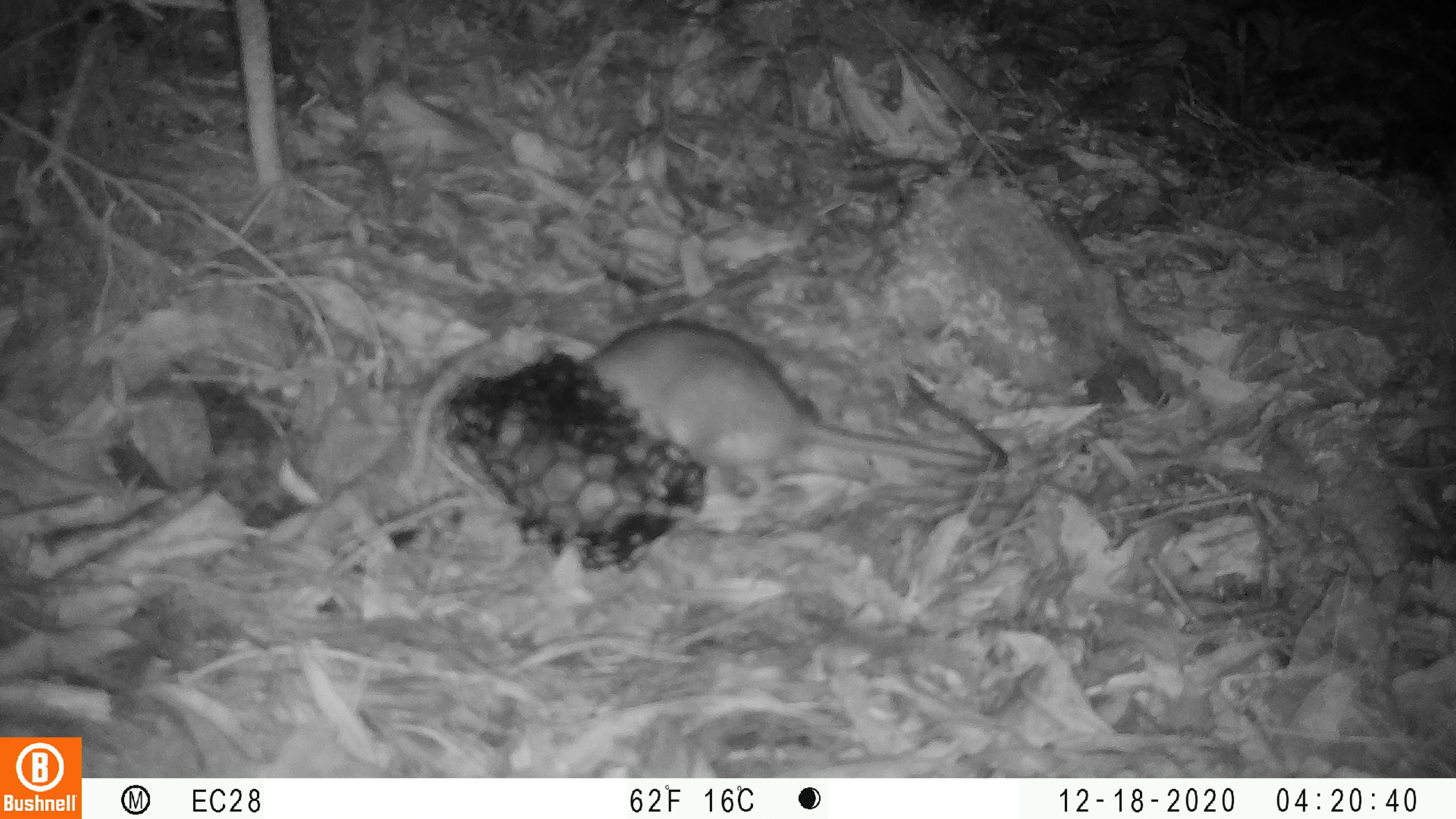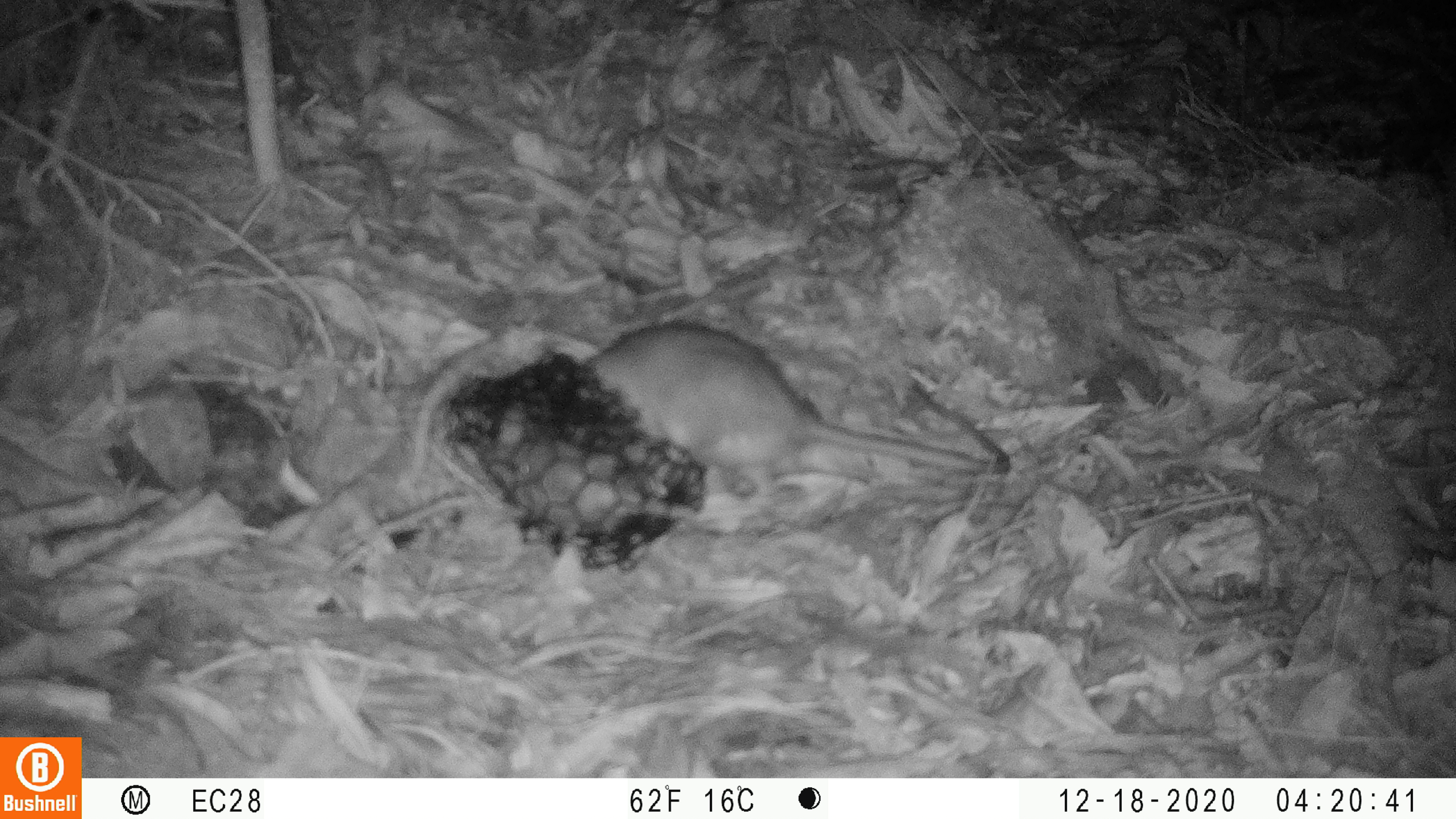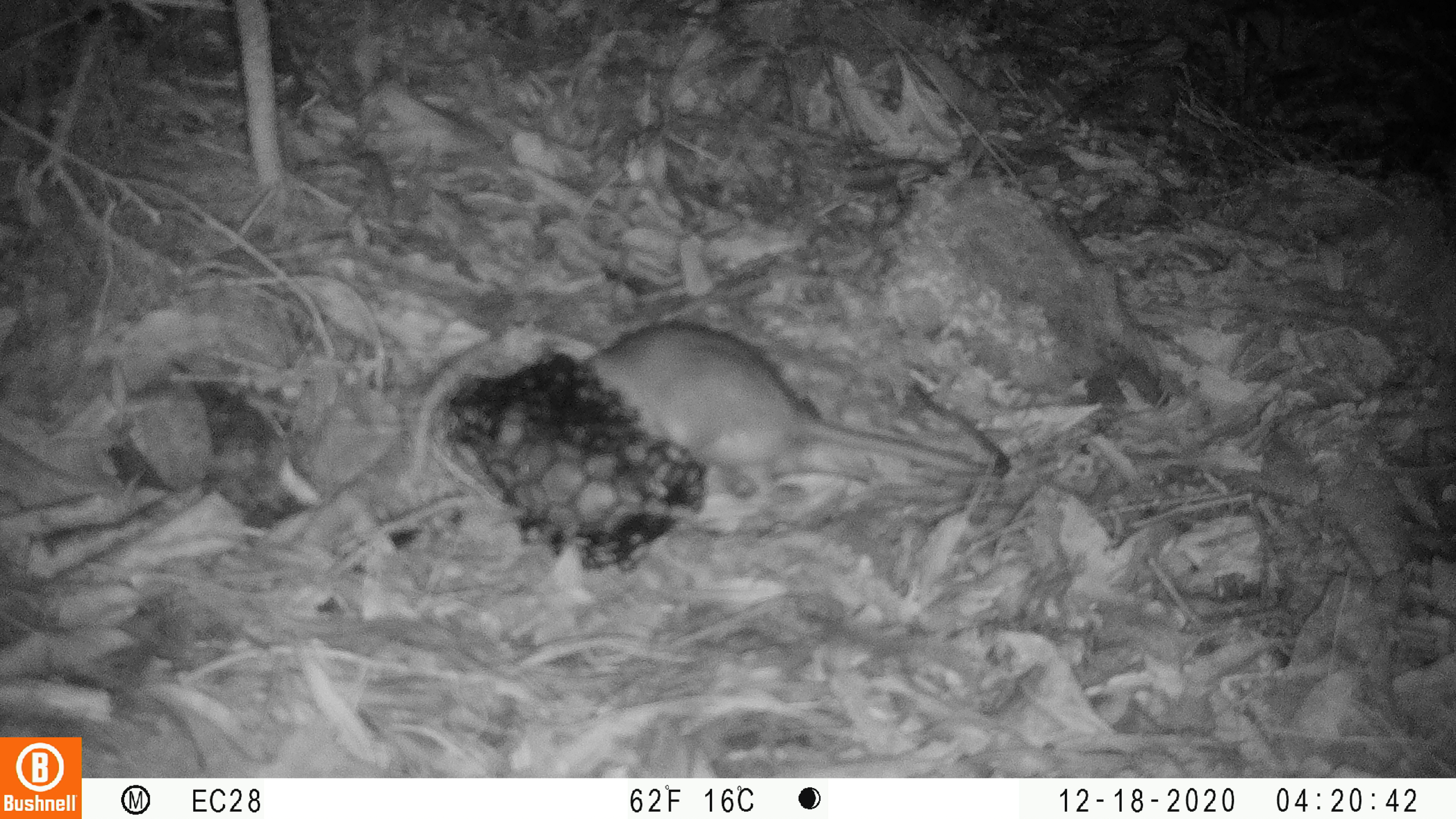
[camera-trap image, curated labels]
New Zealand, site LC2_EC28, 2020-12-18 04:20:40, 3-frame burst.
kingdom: Animalia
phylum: Chordata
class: Mammalia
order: Rodentia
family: Muridae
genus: Rattus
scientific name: Rattus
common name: rat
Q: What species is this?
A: Rat (Rattus).